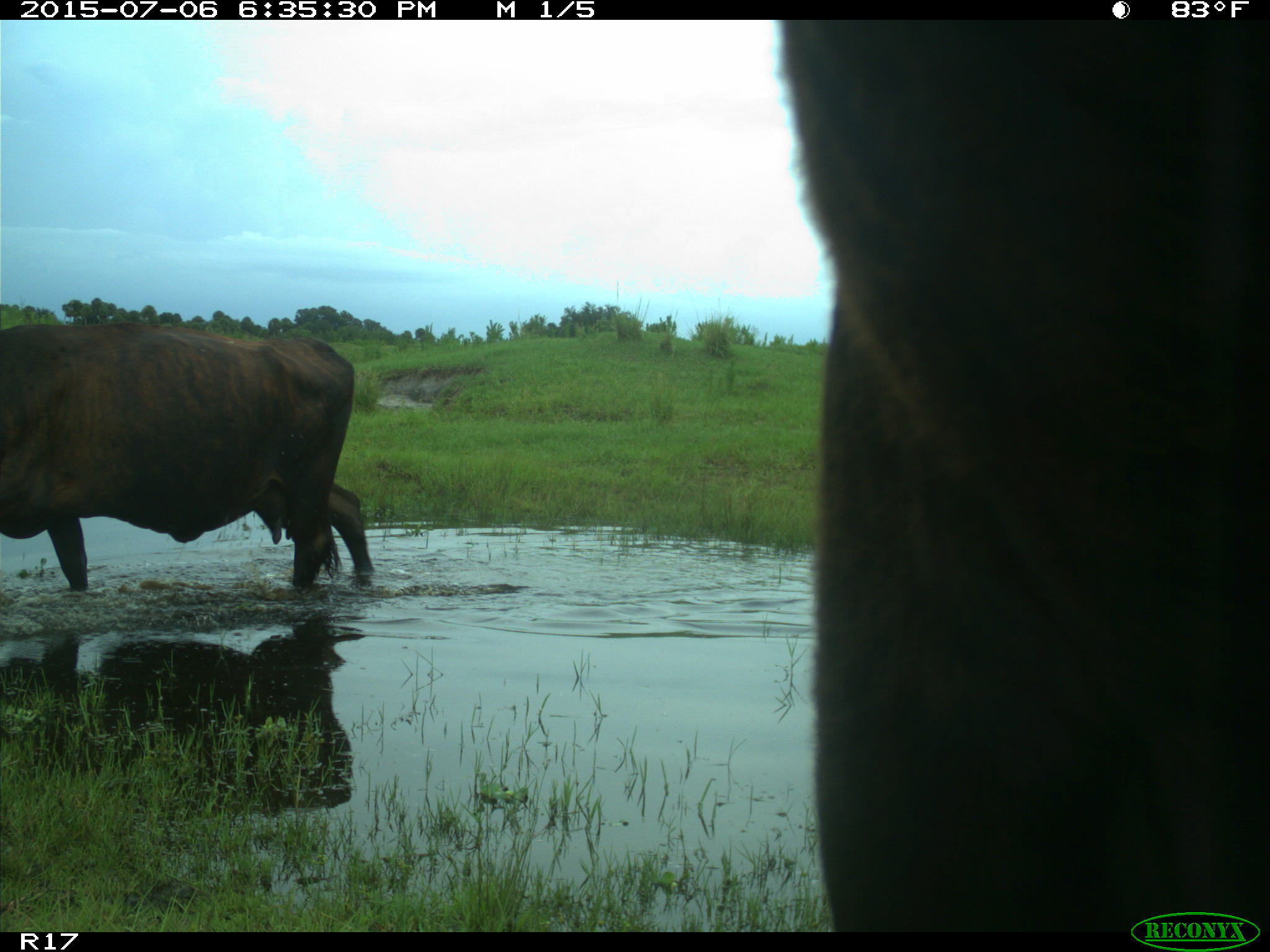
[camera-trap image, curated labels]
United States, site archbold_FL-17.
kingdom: Animalia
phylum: Chordata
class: Mammalia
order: Artiodactyla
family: Bovidae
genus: Bos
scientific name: Bos taurus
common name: domestic cow